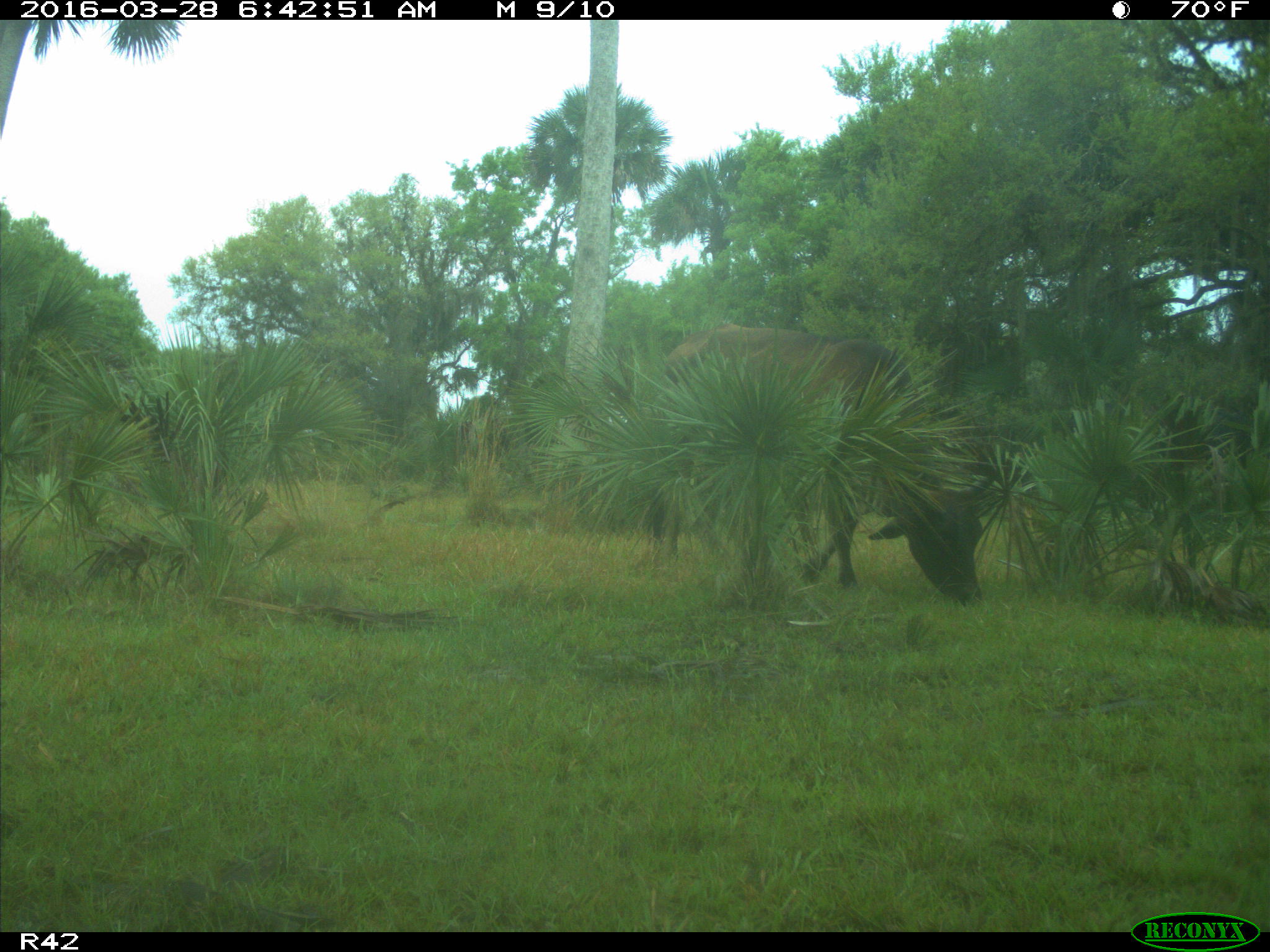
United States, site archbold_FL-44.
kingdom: Animalia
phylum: Chordata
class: Mammalia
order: Artiodactyla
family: Bovidae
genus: Bos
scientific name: Bos taurus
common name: domestic cow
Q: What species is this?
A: Bos taurus (domestic cow).